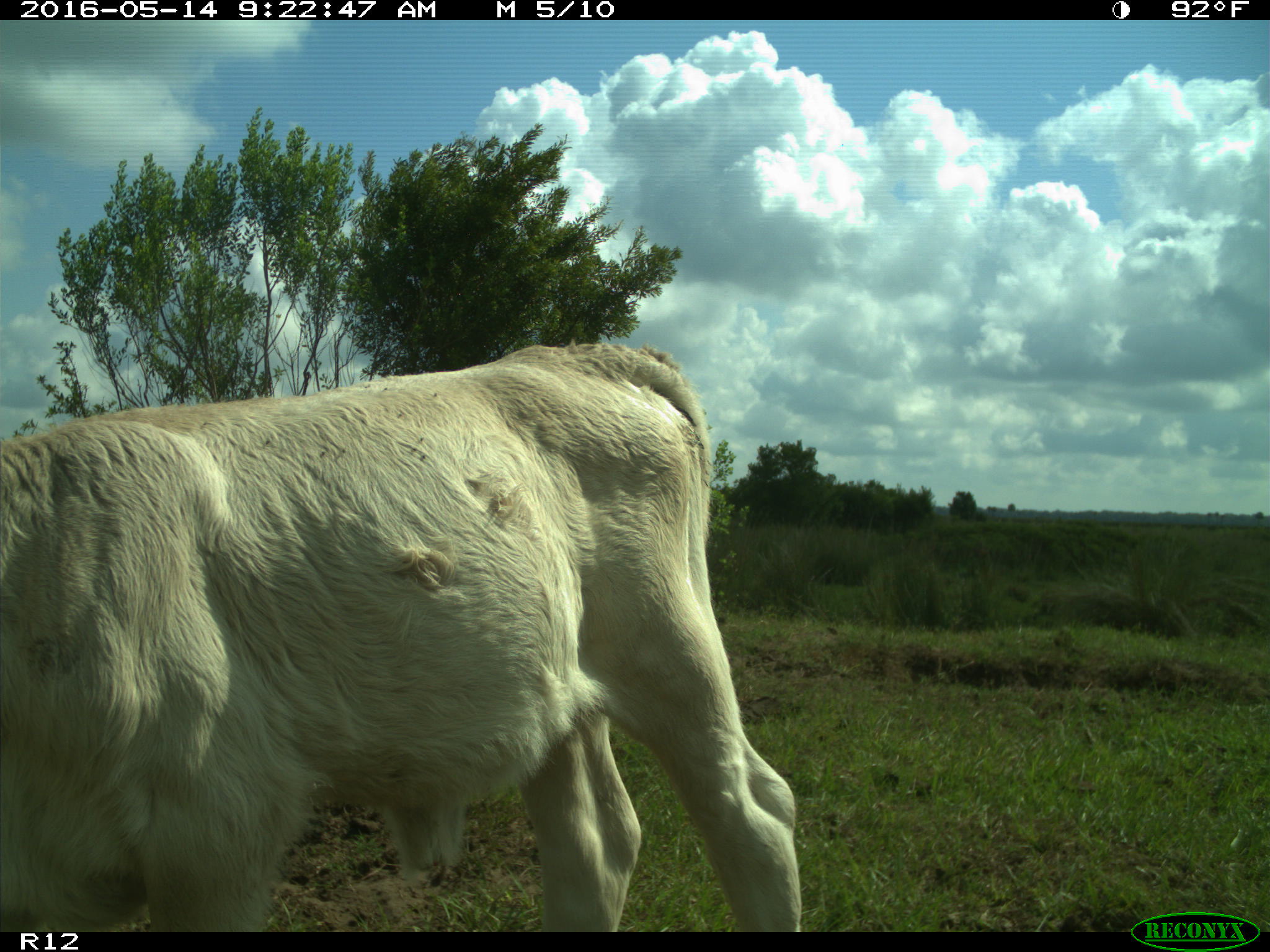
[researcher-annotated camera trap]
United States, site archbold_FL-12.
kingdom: Animalia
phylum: Chordata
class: Mammalia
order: Artiodactyla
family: Bovidae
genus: Bos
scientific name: Bos taurus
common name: domestic cow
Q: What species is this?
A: Bos taurus (domestic cow).